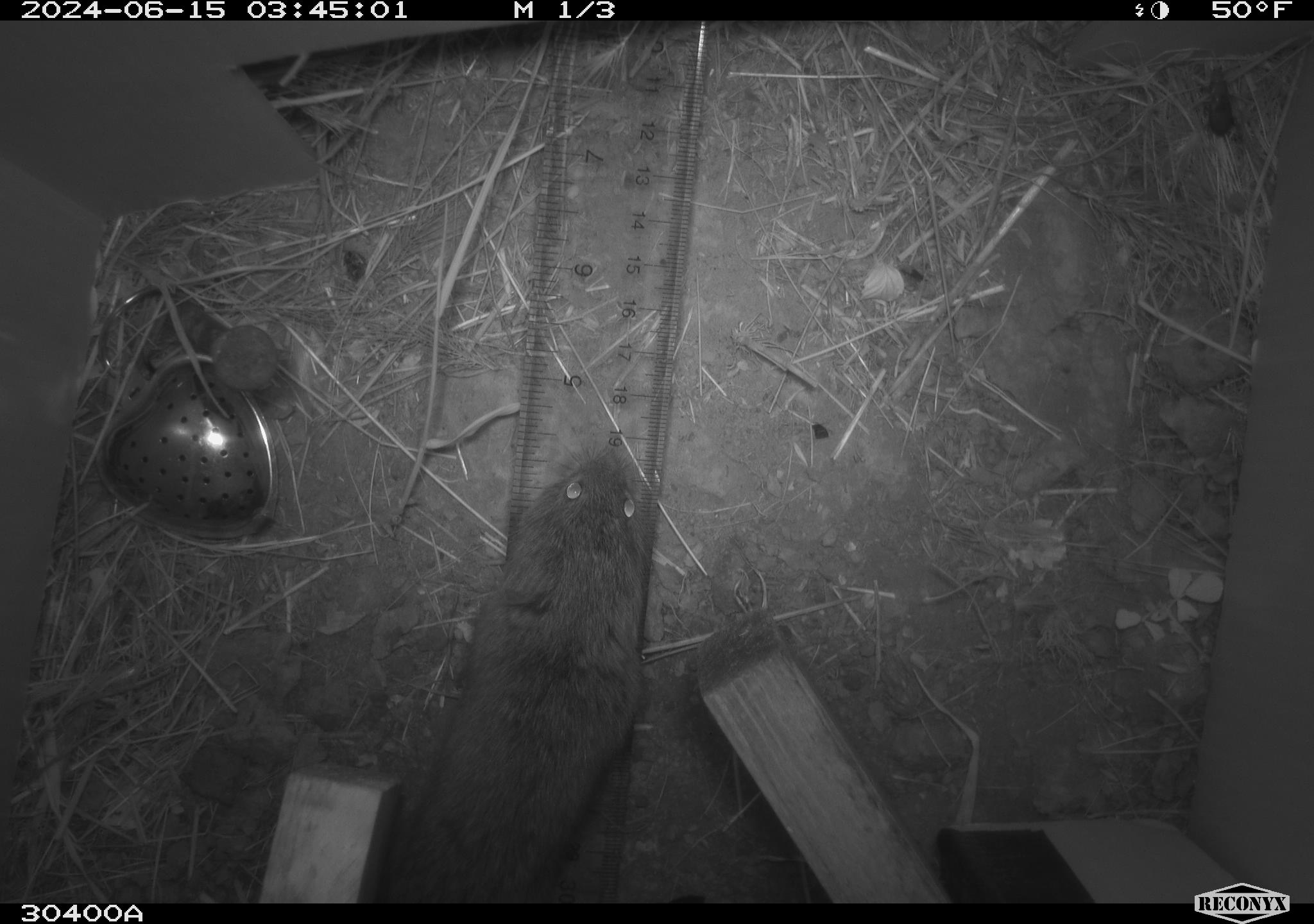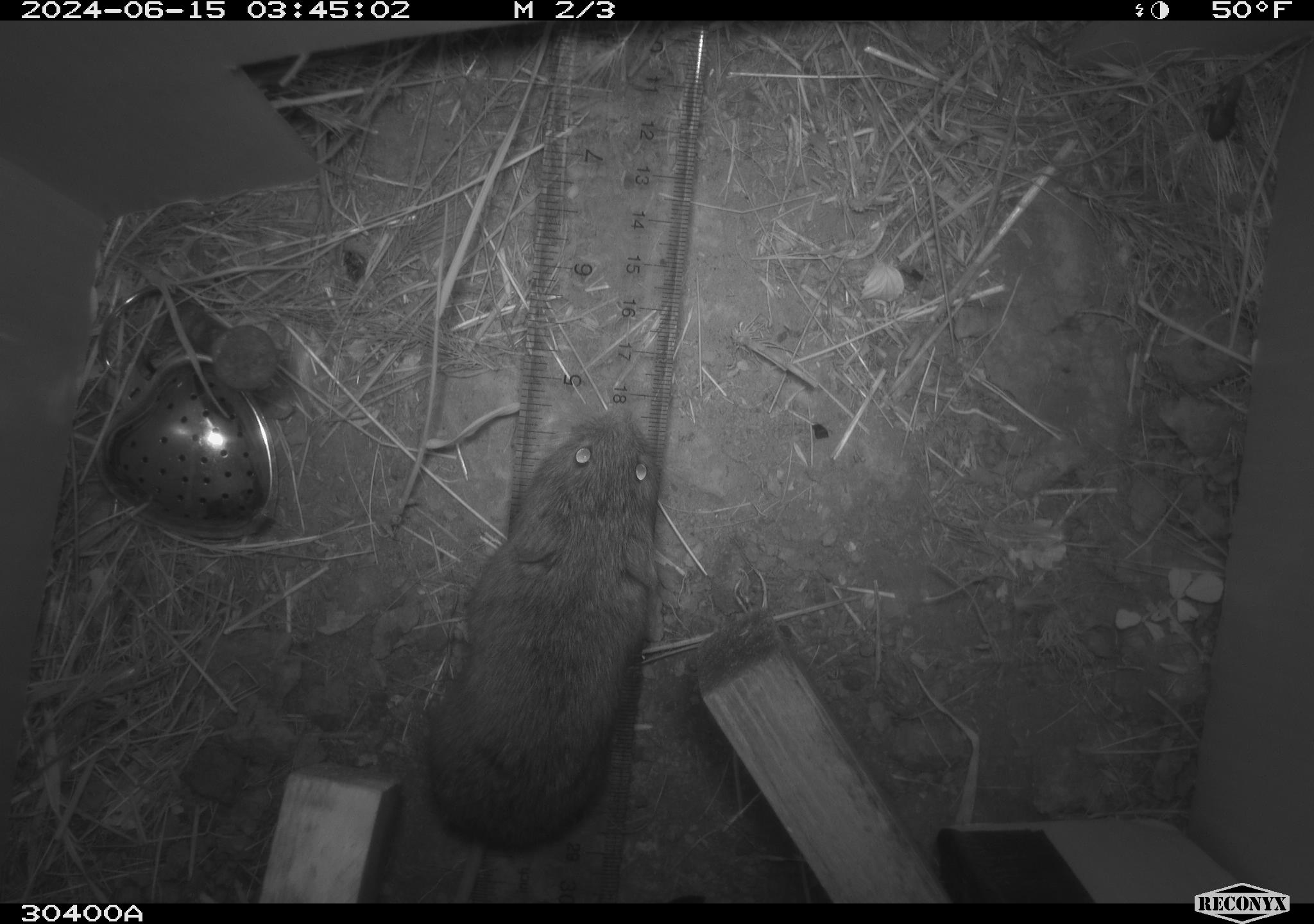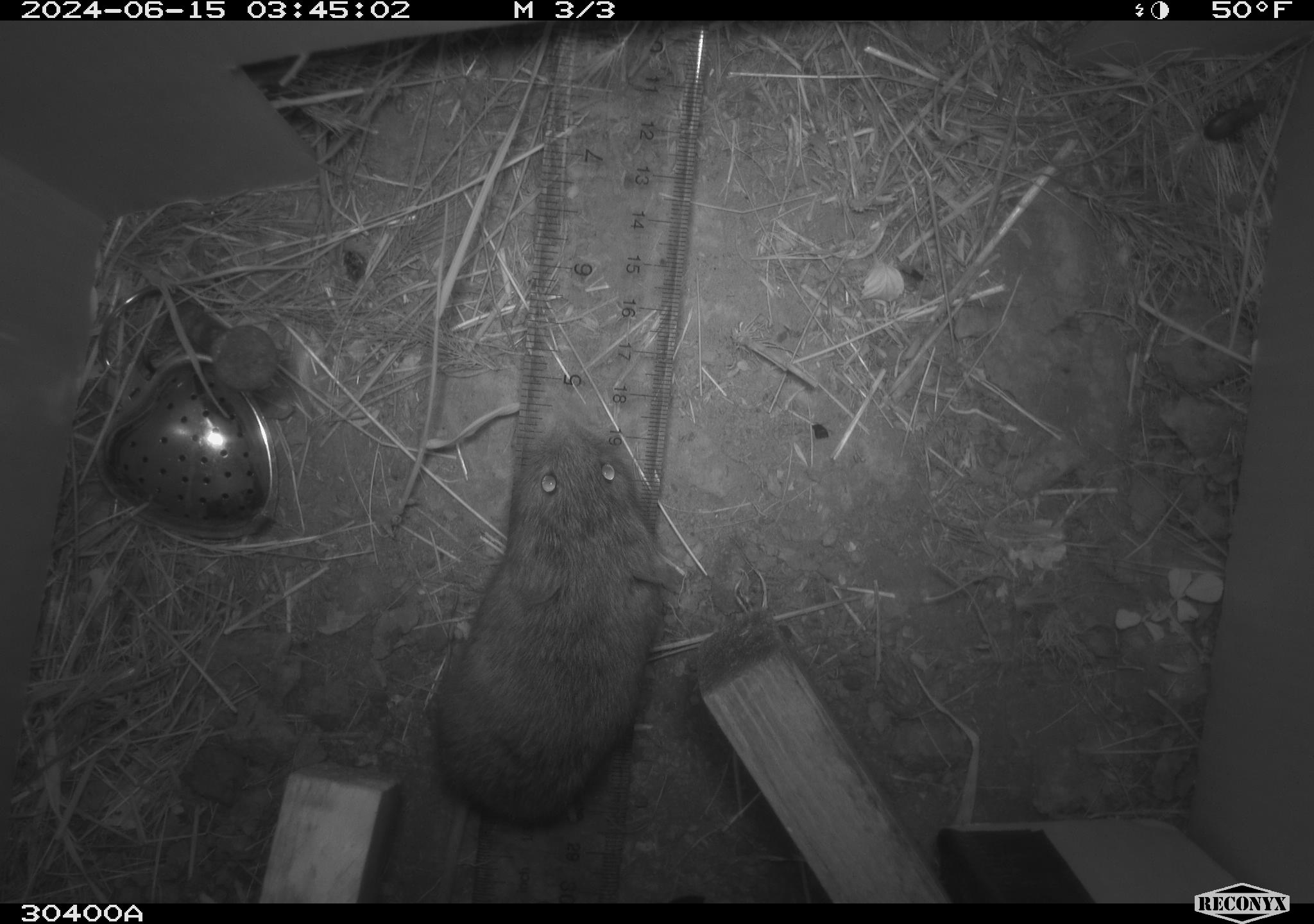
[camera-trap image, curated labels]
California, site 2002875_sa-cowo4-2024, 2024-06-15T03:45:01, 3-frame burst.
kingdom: Animalia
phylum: Chordata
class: Mammalia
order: Rodentia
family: Cricetidae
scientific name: Arvicolinae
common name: voles, lemmings, and muskrats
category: arvicolinae subfamily